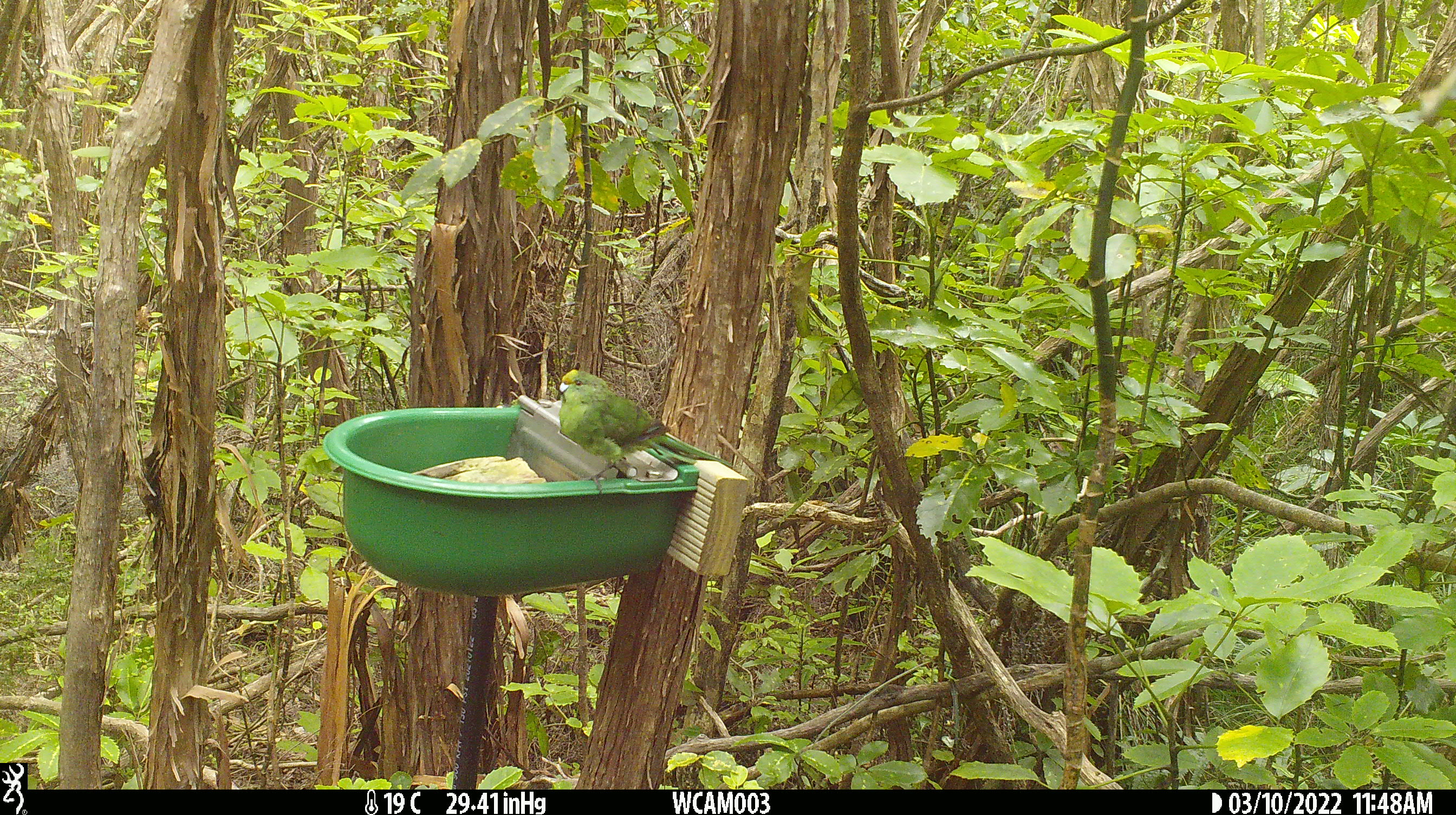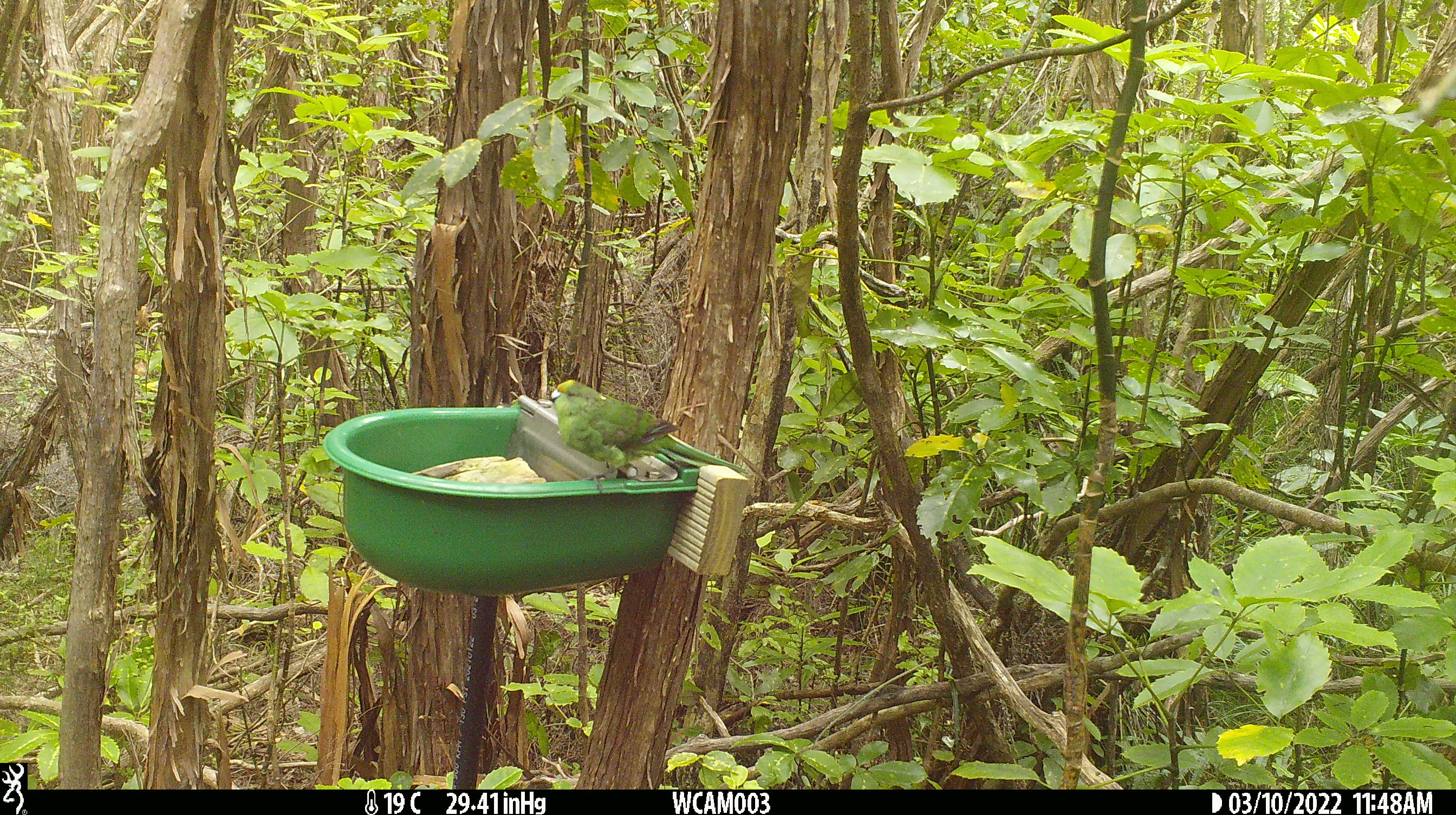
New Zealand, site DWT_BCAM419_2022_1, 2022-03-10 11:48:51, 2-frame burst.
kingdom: Animalia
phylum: Chordata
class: Aves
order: Psittaciformes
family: Psittaculidae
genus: Cyanoramphus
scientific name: Cyanoramphus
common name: parakeet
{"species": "parakeet (Cyanoramphus)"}